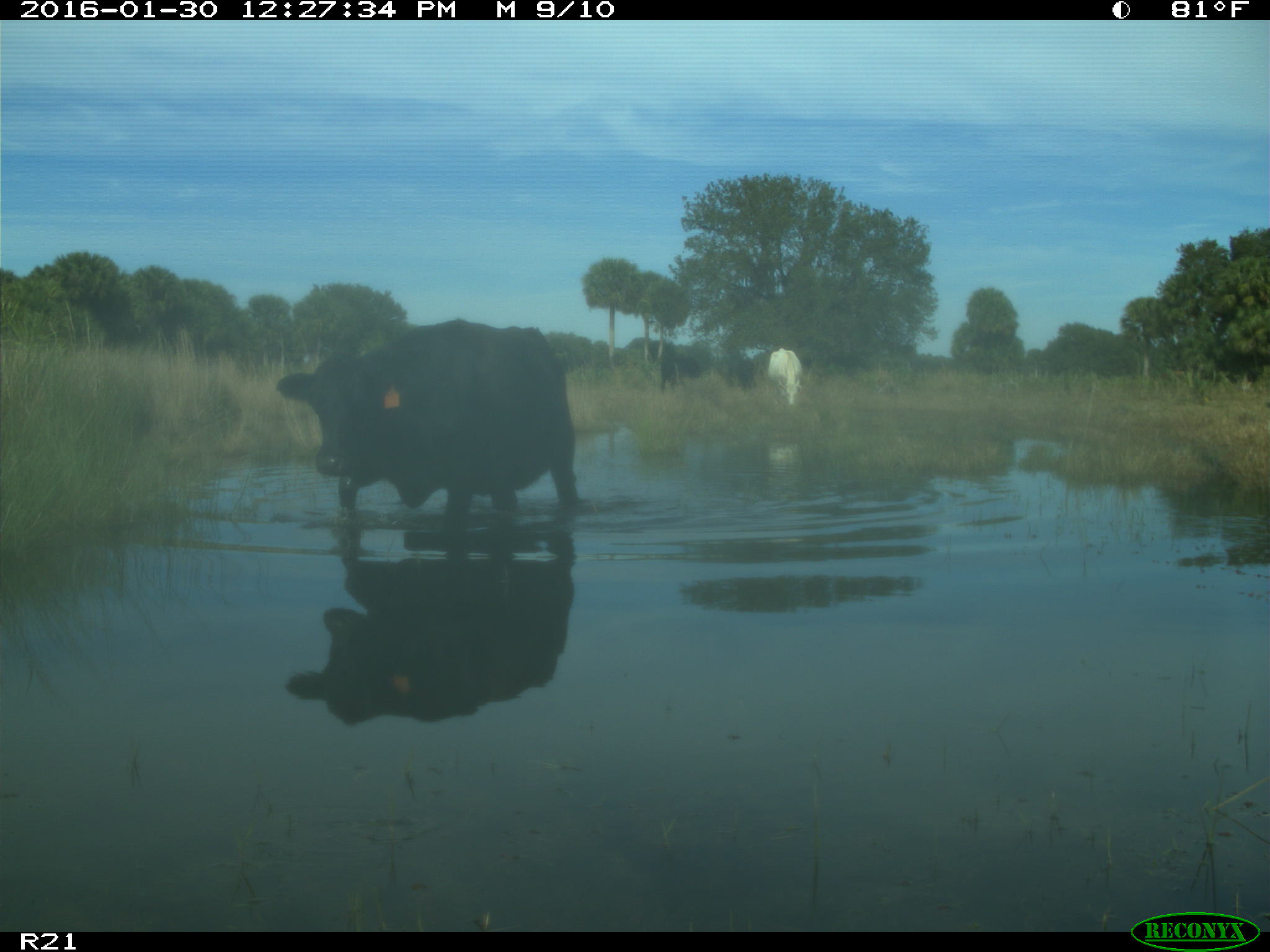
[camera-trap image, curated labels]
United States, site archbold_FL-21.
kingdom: Animalia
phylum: Chordata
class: Mammalia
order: Artiodactyla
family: Bovidae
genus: Bos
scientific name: Bos taurus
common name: domestic cow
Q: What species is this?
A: Bos taurus (domestic cow).